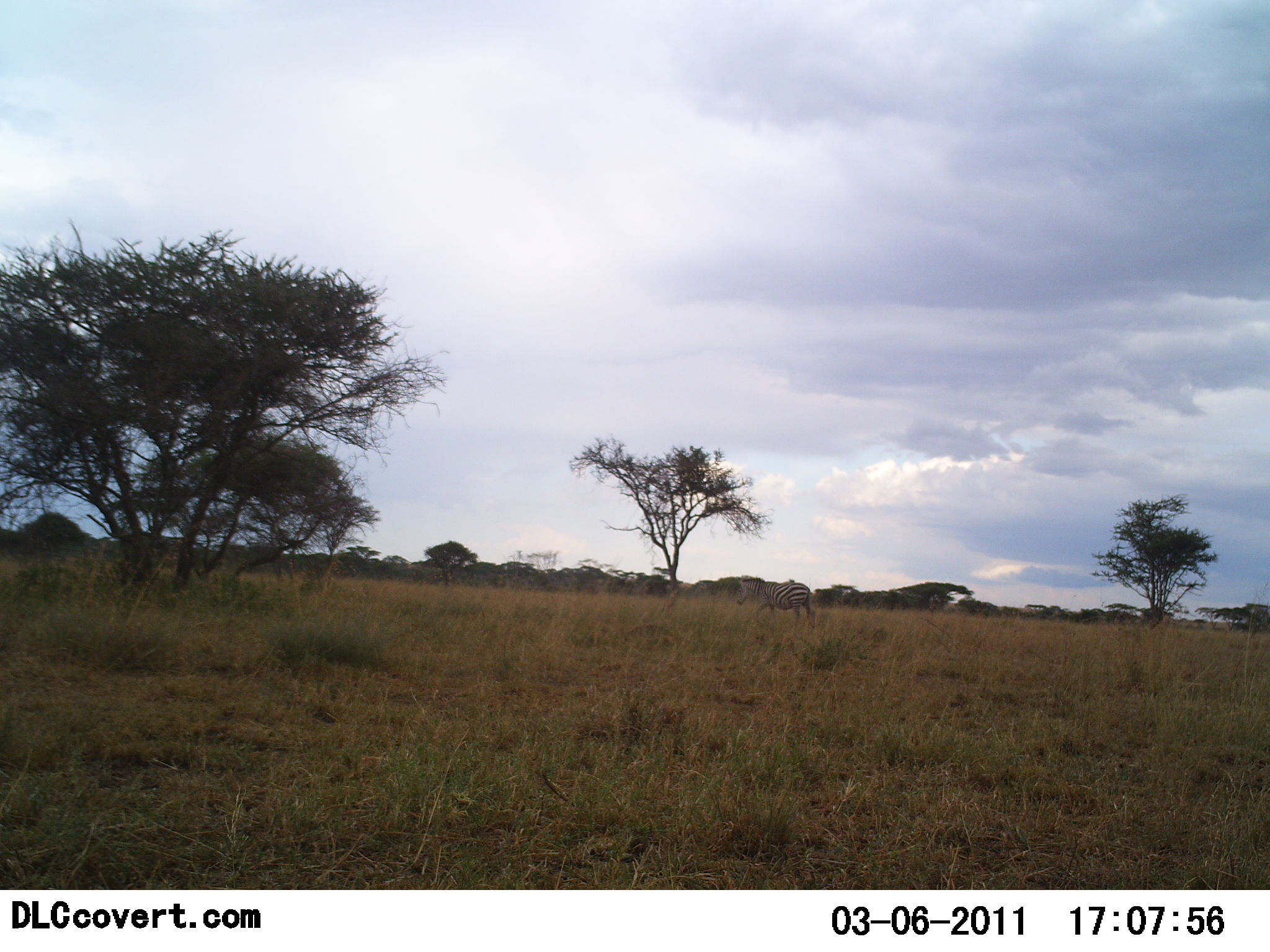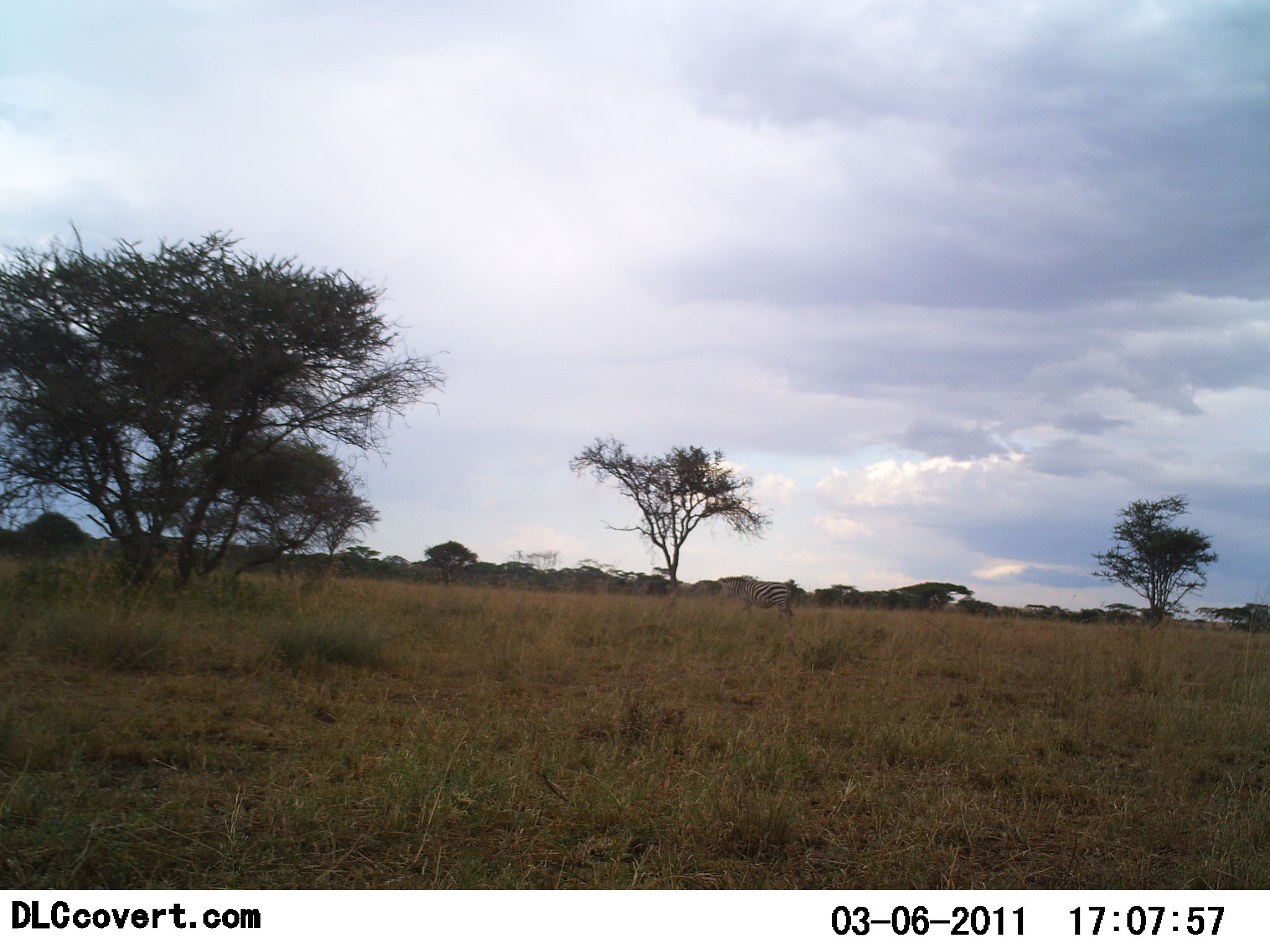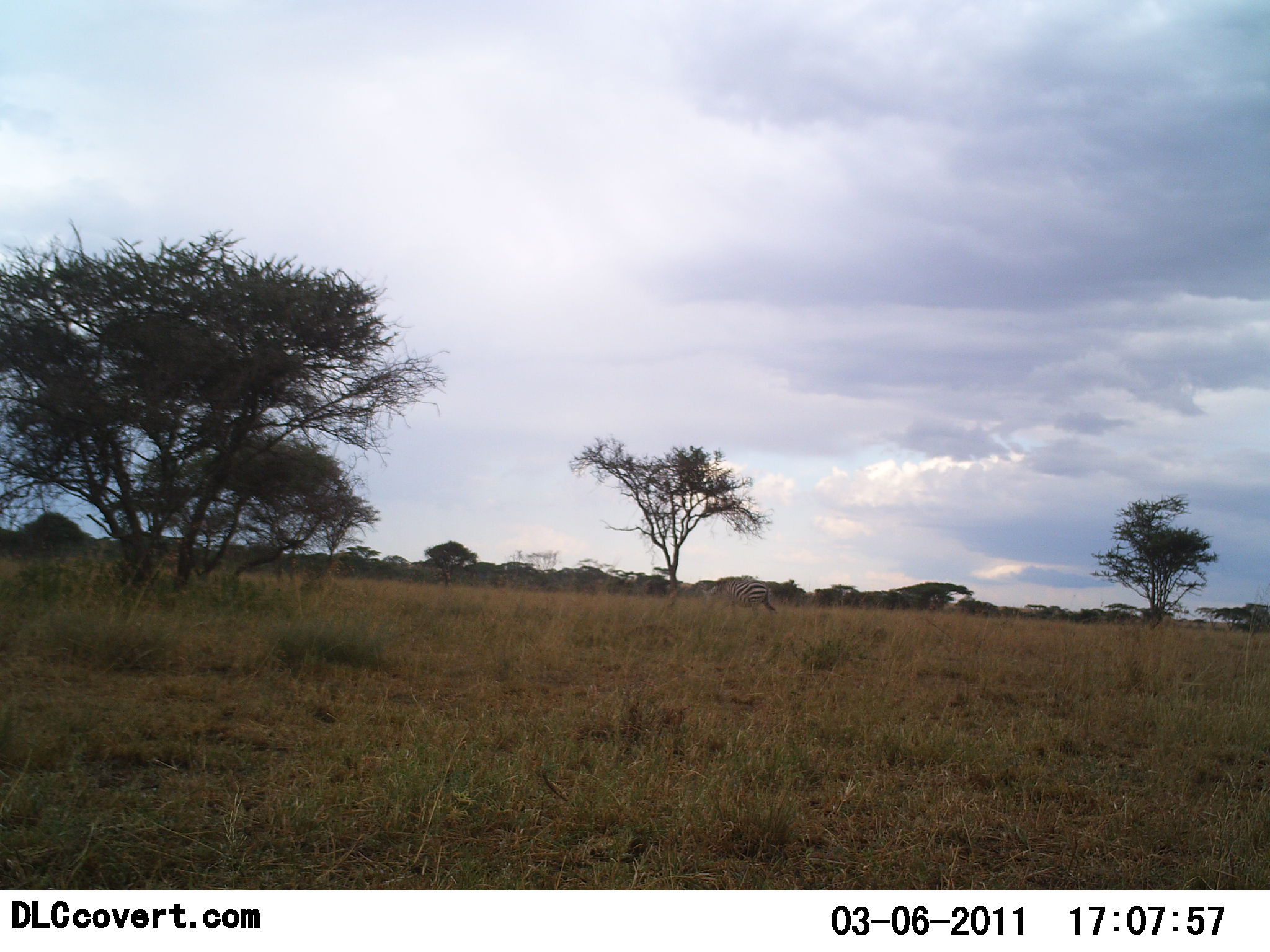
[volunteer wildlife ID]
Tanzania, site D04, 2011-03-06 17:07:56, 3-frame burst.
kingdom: Animalia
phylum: Chordata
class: Mammalia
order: Perissodactyla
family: Equidae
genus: Equus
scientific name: Equus quagga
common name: plains zebra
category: zebra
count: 1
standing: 0%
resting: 0%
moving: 100%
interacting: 0%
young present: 0%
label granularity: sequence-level